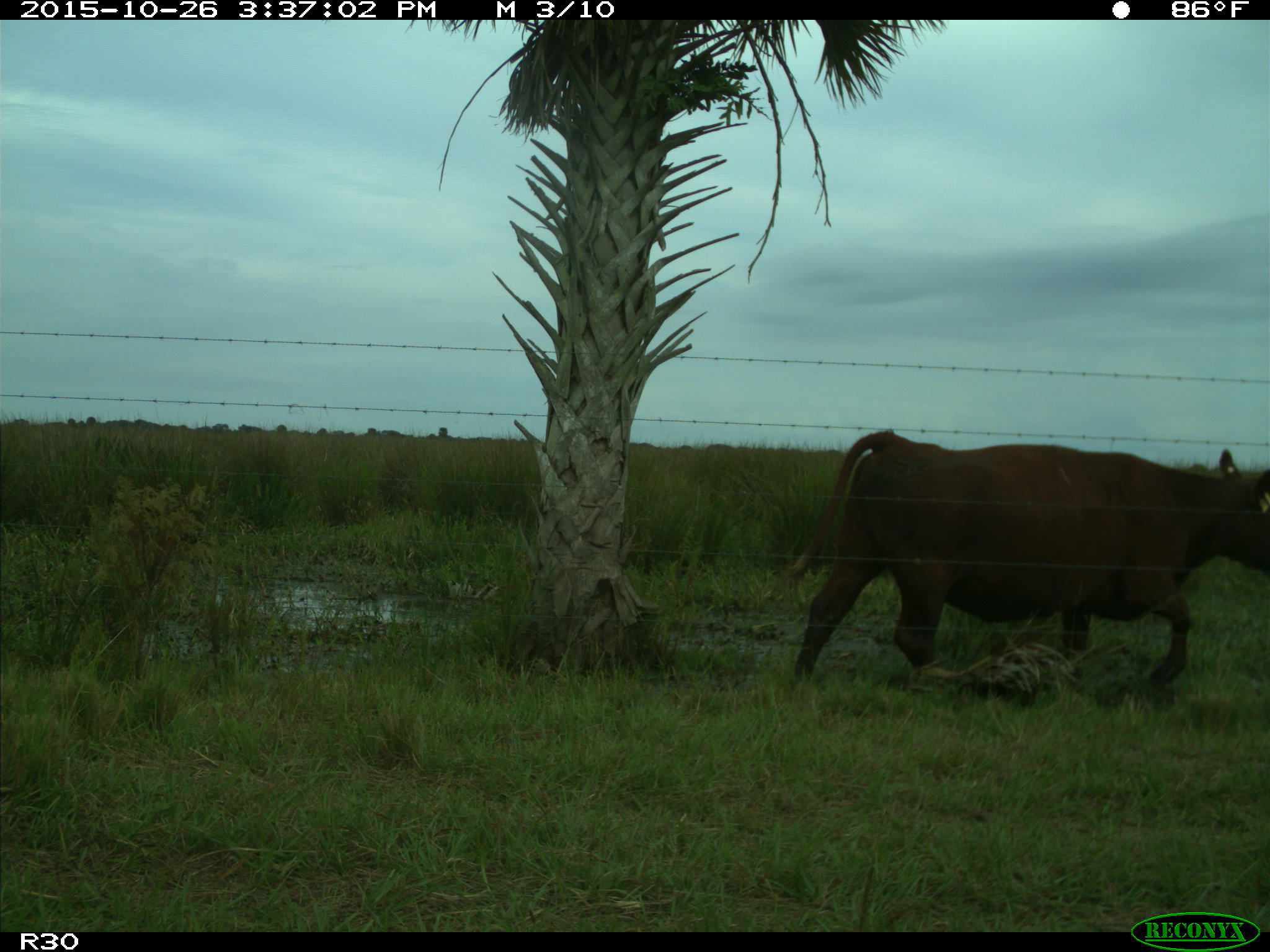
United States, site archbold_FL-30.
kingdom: Animalia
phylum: Chordata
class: Mammalia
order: Artiodactyla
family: Bovidae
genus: Bos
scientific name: Bos taurus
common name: domestic cow